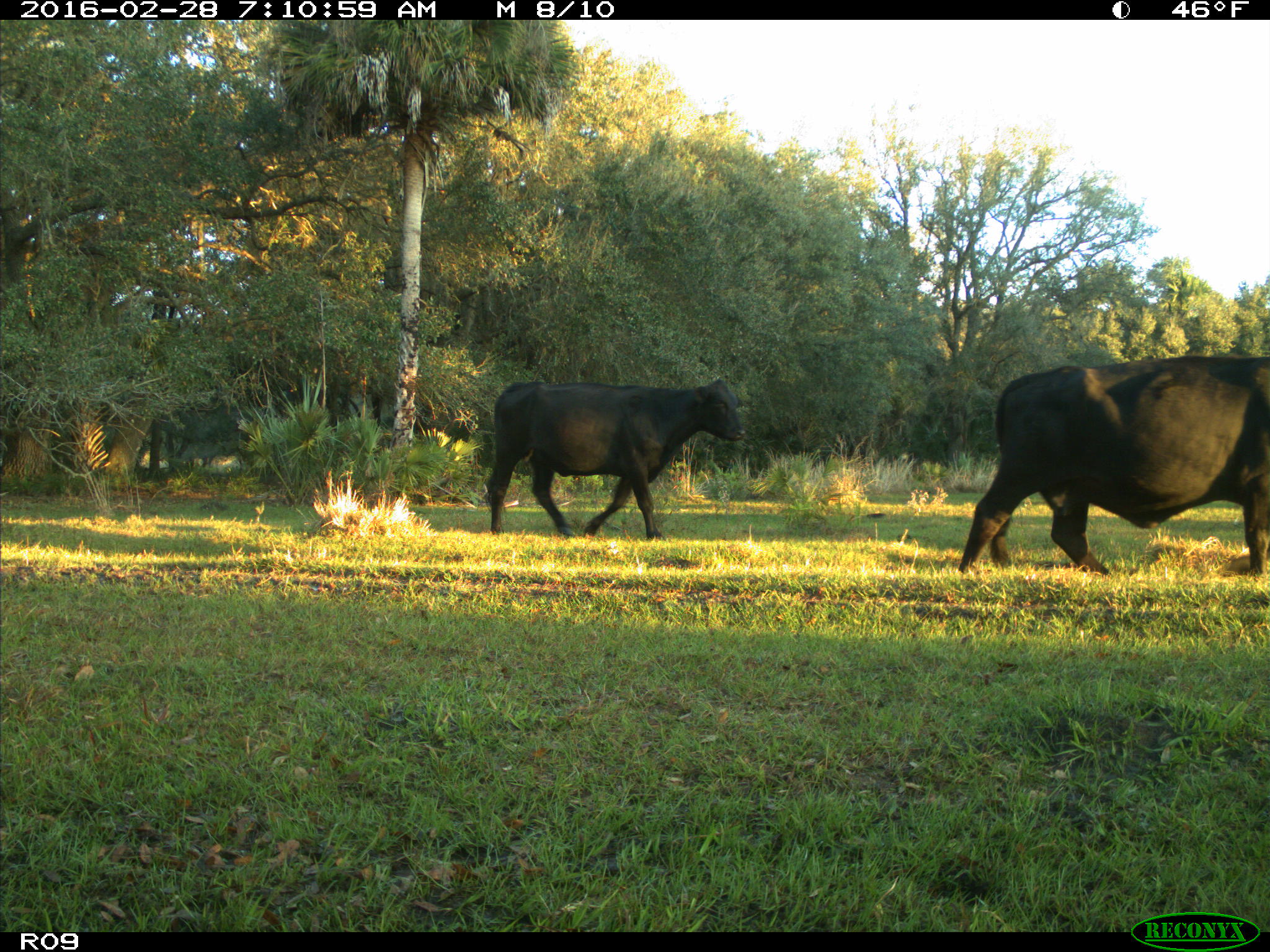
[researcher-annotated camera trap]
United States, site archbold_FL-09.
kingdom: Animalia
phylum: Chordata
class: Mammalia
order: Artiodactyla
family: Bovidae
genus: Bos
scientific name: Bos taurus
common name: domestic cow